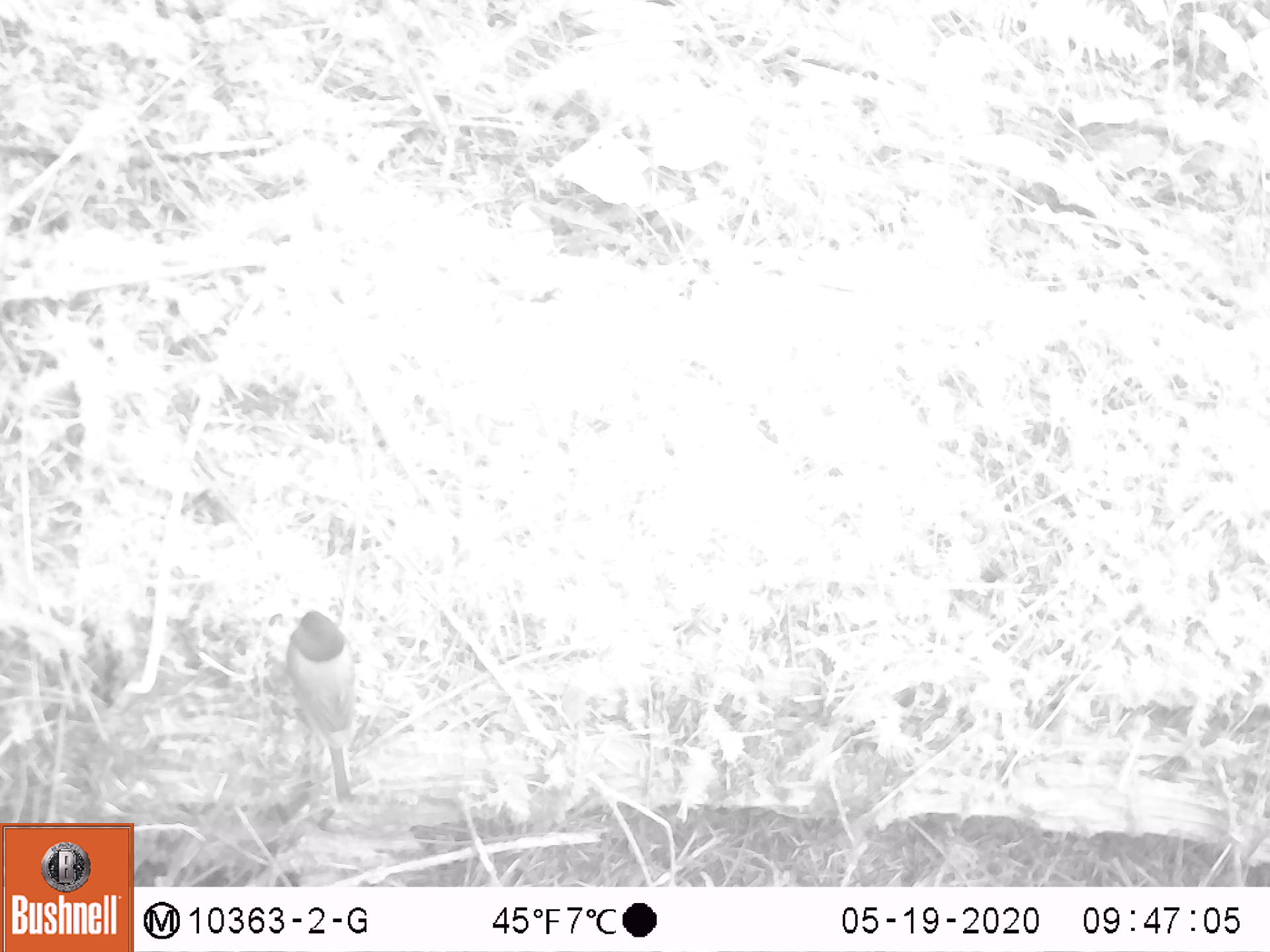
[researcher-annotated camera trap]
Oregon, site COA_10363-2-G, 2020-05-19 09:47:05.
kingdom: Animalia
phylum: Chordata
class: Aves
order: Passeriformes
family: Paridae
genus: Poecile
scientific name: Poecile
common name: chickadees and allies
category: poecile species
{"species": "poecile species (chickadees and allies) (Poecile)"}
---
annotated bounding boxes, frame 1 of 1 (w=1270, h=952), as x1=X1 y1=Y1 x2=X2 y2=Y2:
poecile species: x1=277 y1=596 x2=371 y2=816